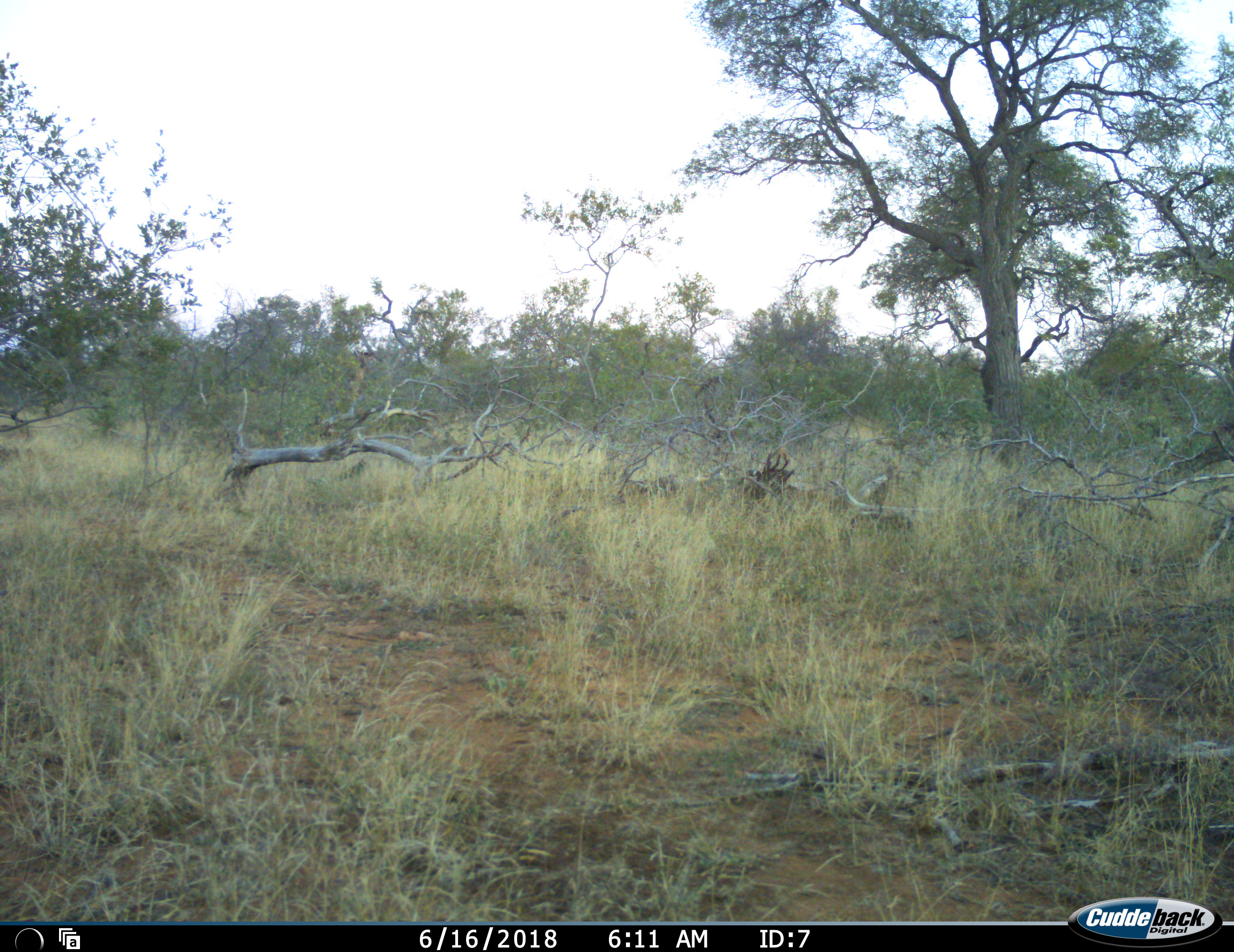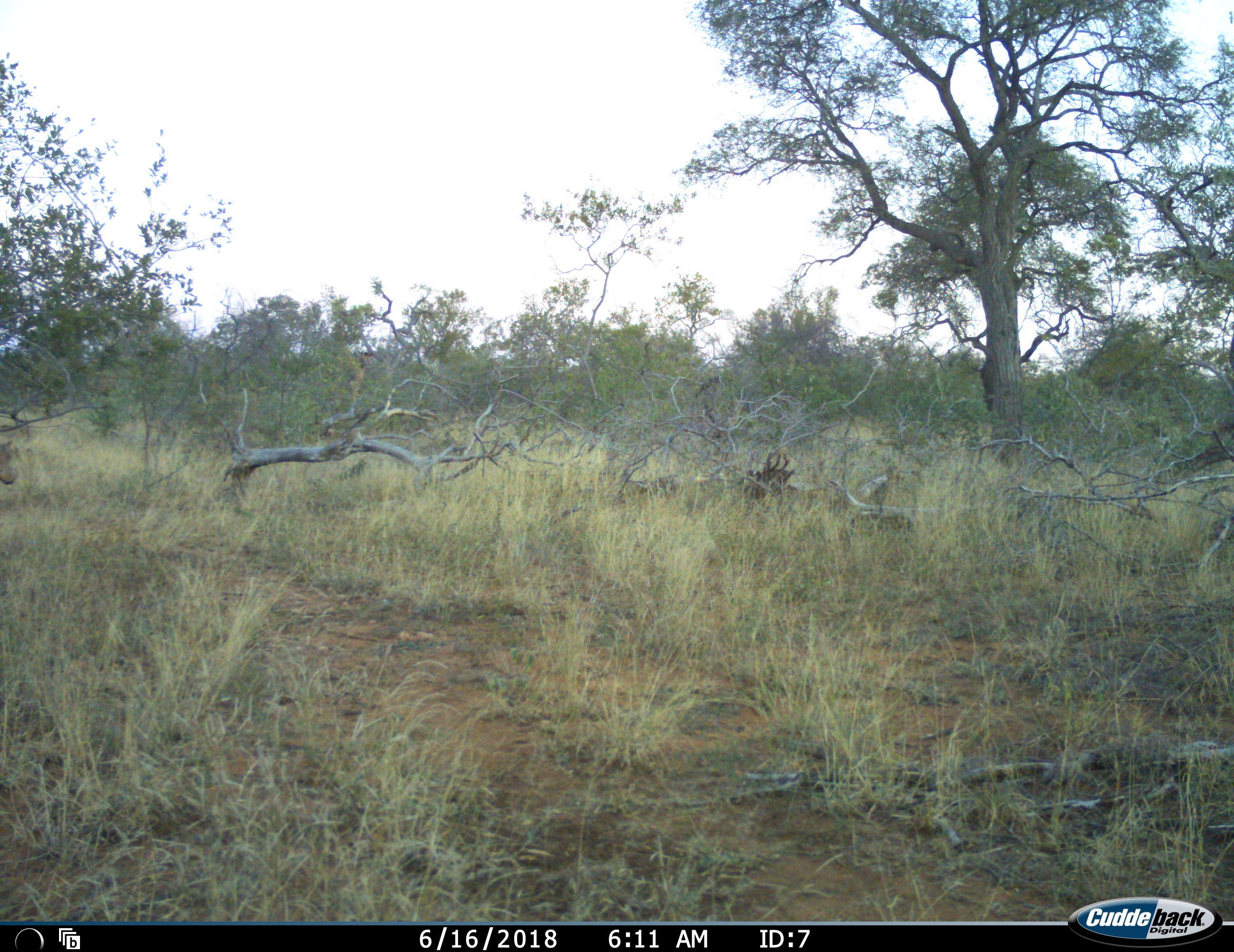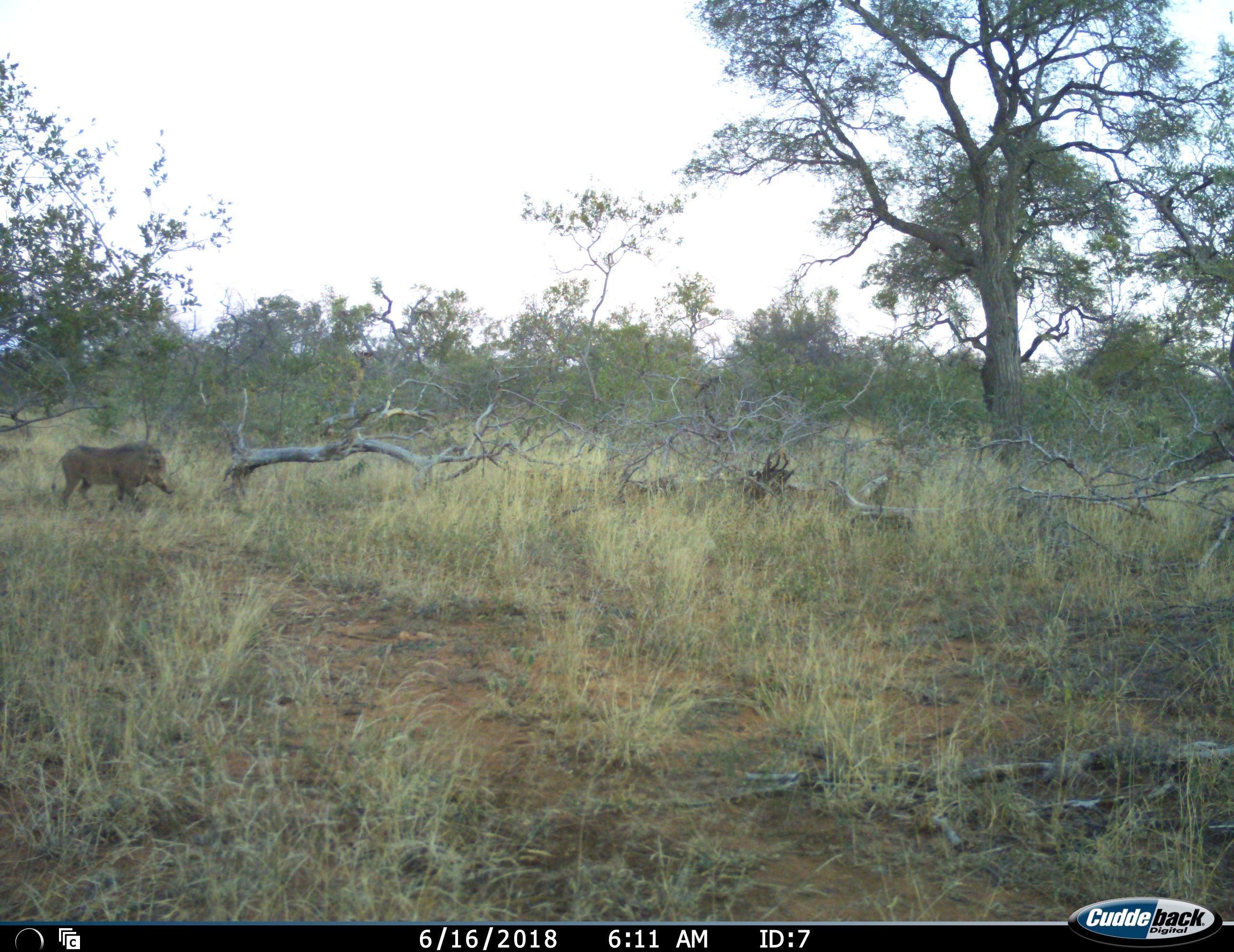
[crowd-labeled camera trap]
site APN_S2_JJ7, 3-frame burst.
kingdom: Animalia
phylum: Chordata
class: Mammalia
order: Artiodactyla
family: Suidae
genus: Phacochoerus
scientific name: Phacochoerus africanus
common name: warthog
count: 1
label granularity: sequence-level